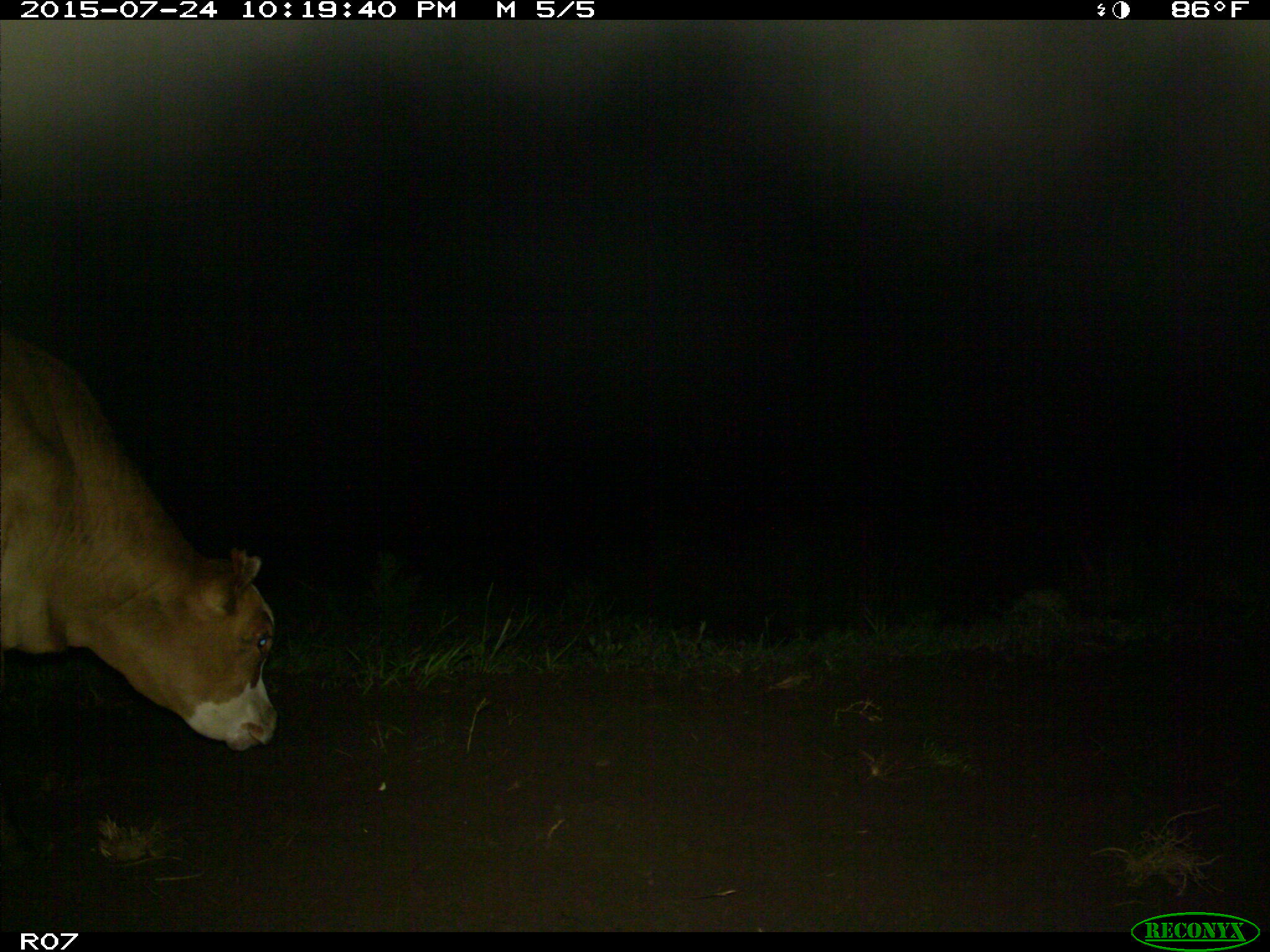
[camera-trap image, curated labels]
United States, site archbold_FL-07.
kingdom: Animalia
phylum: Chordata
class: Mammalia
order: Artiodactyla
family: Bovidae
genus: Bos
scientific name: Bos taurus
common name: domestic cow